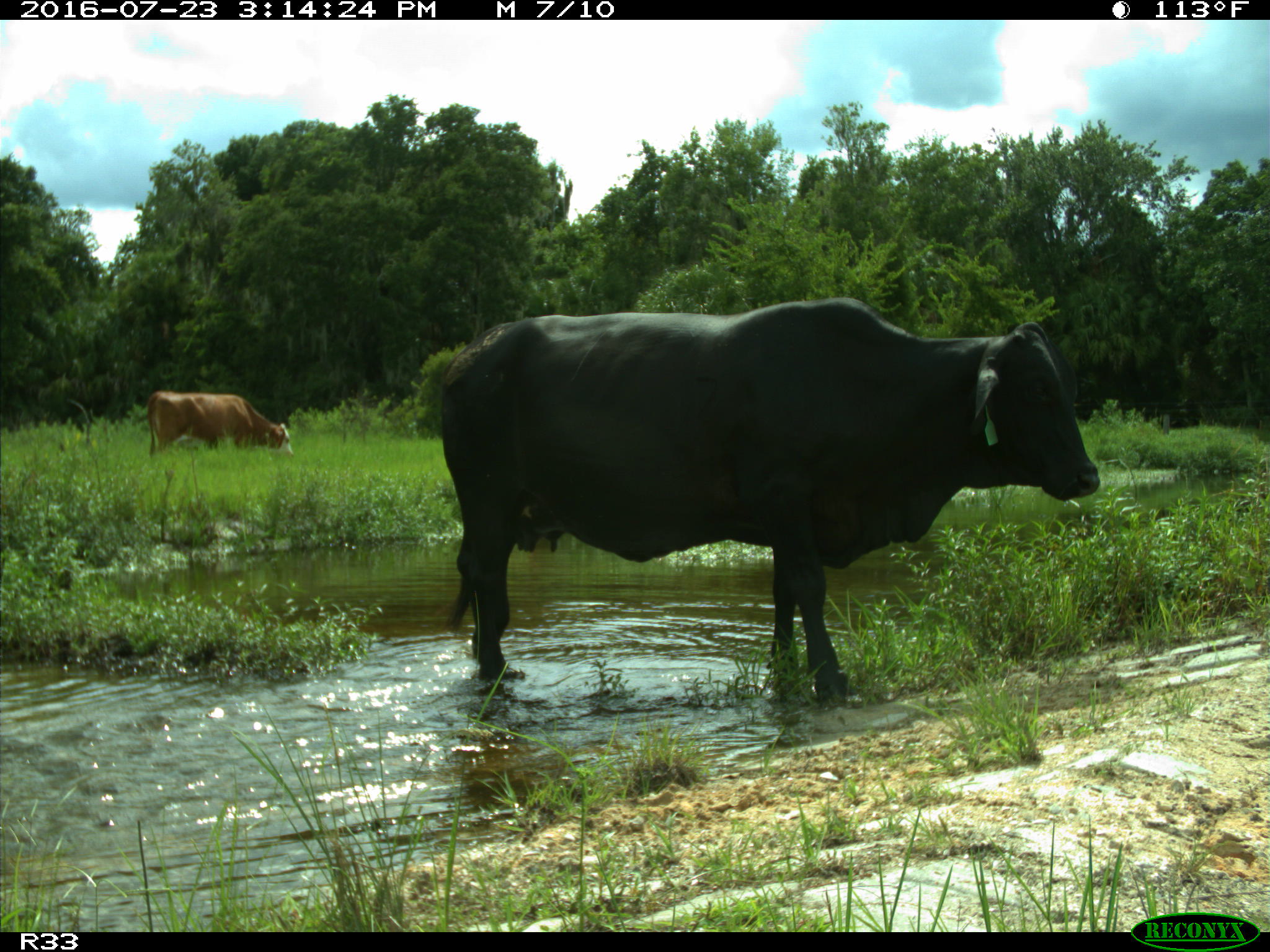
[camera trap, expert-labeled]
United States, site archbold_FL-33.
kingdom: Animalia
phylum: Chordata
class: Mammalia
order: Artiodactyla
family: Bovidae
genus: Bos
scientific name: Bos taurus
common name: domestic cow